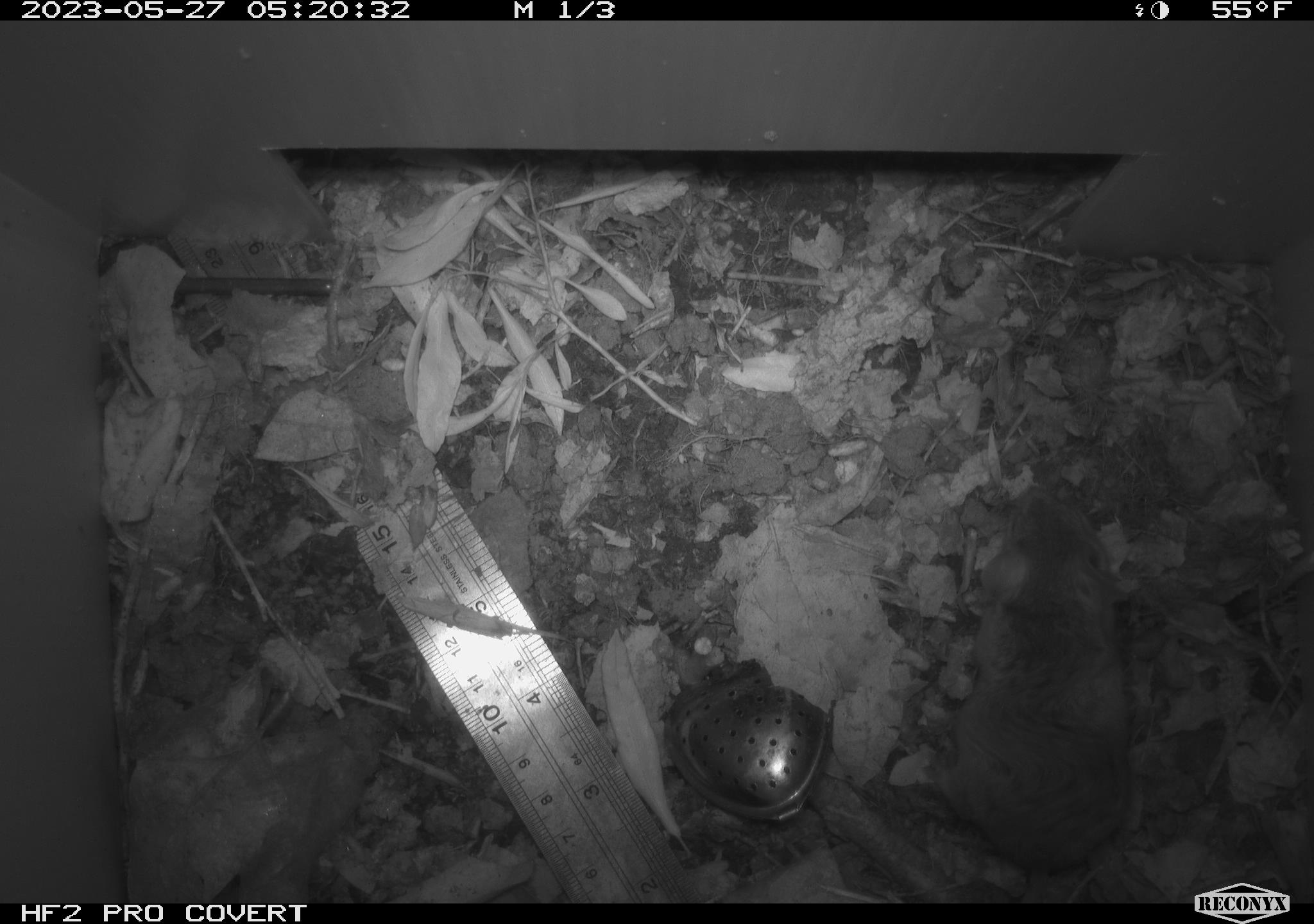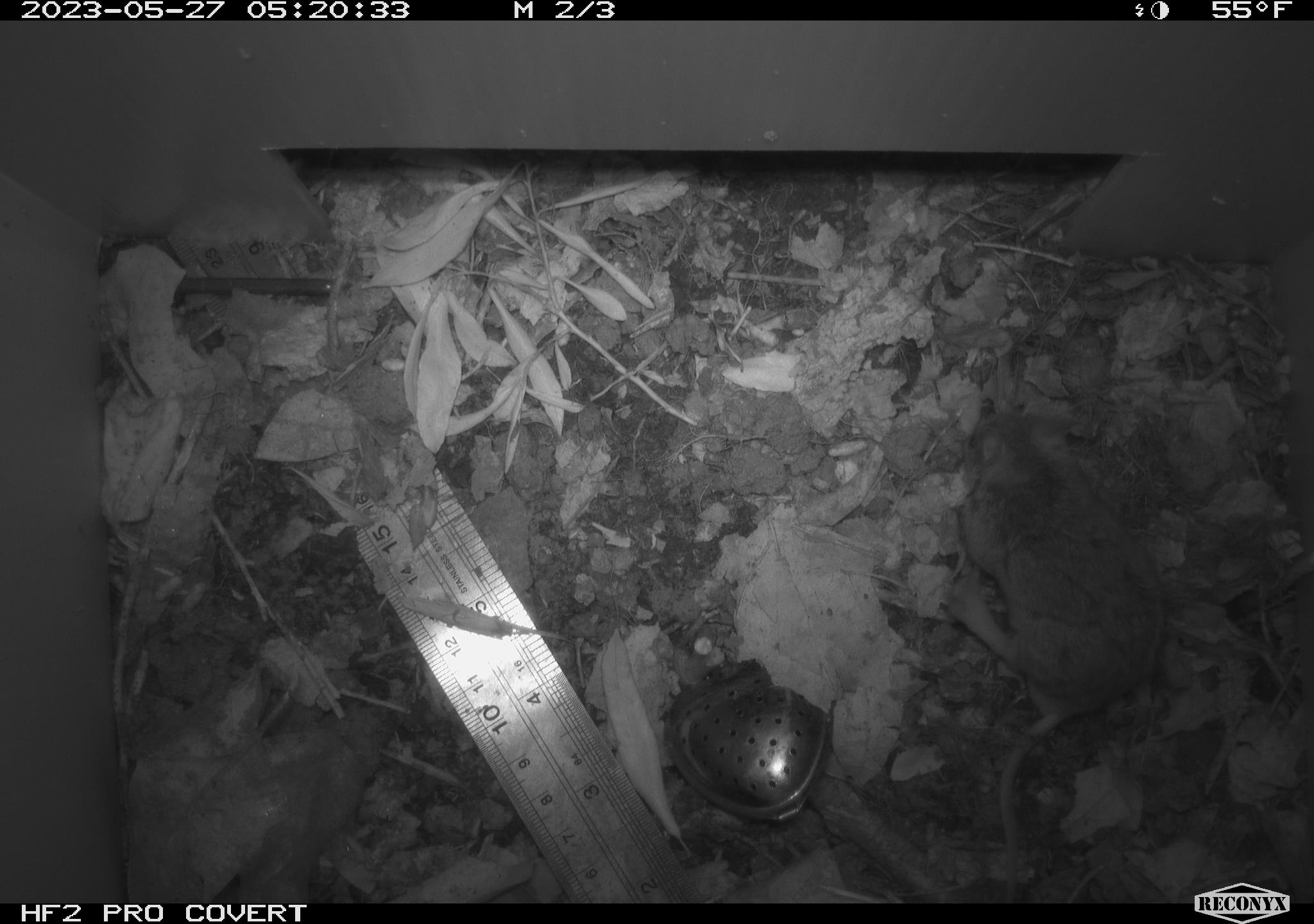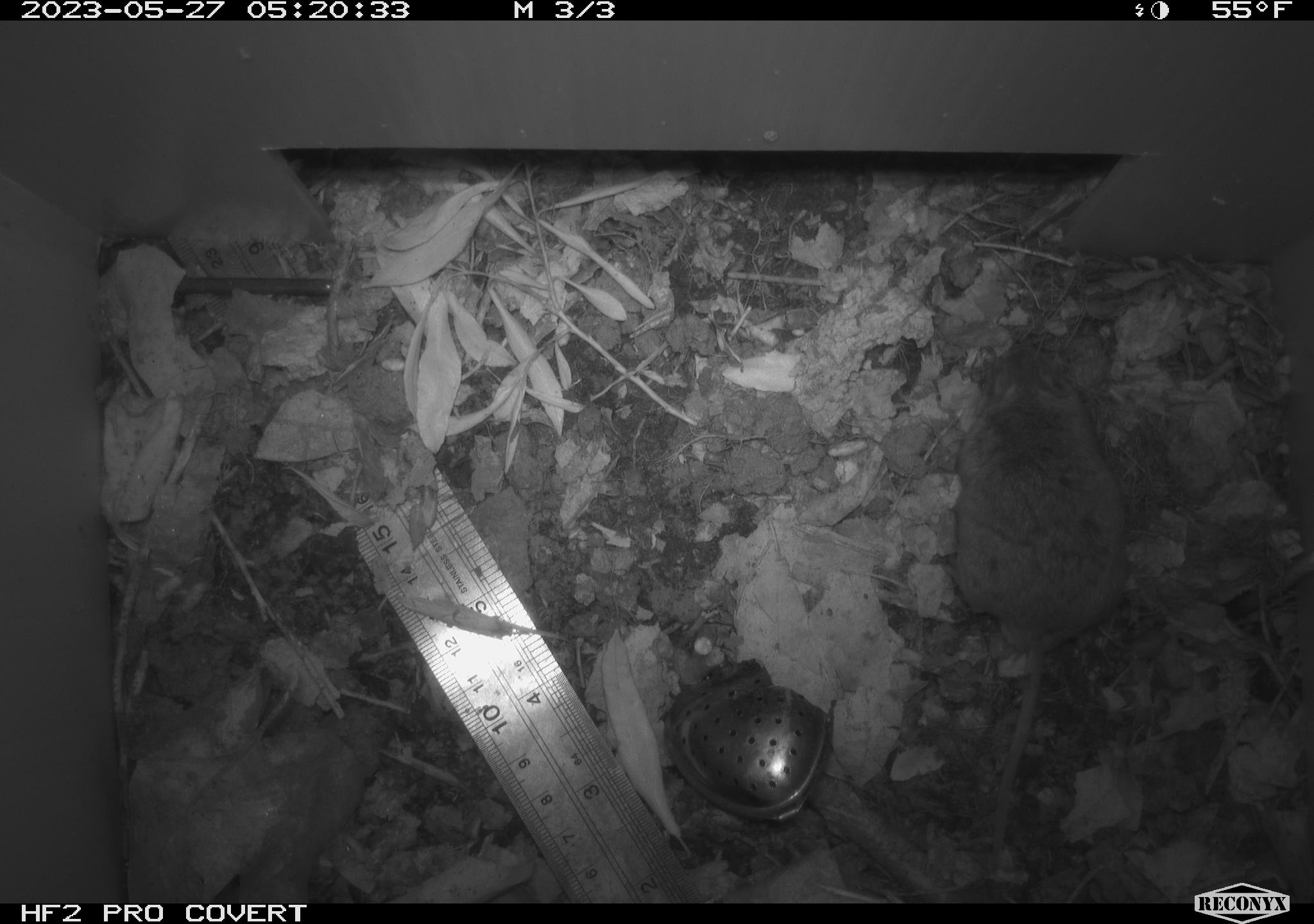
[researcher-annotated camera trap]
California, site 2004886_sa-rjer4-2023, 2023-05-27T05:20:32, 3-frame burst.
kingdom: Animalia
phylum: Chordata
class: Mammalia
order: Rodentia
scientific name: Rodentia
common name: mouse species